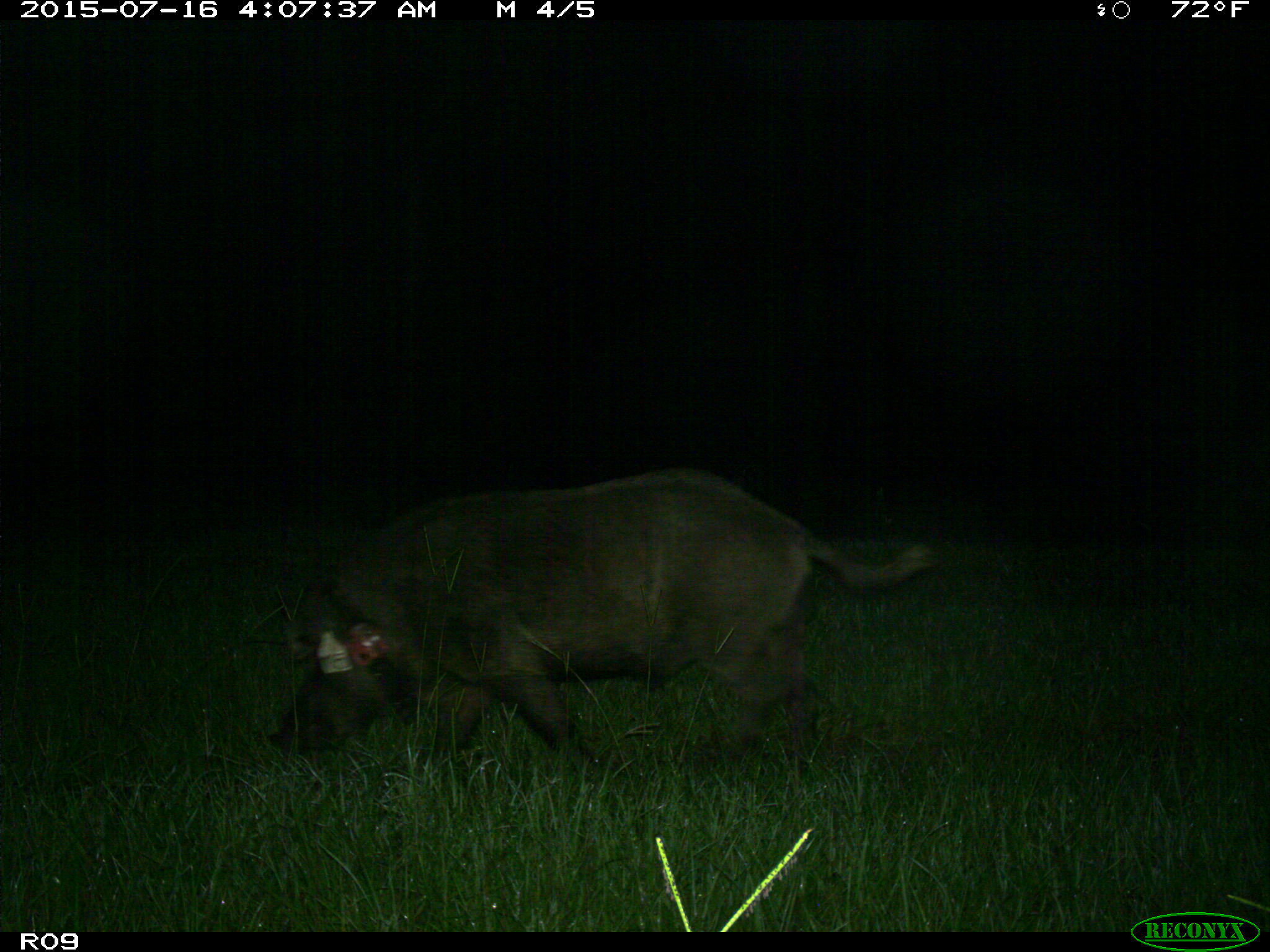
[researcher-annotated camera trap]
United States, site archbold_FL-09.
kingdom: Animalia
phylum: Chordata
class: Mammalia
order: Artiodactyla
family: Suidae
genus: Sus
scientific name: Sus scrofa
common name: wild boar